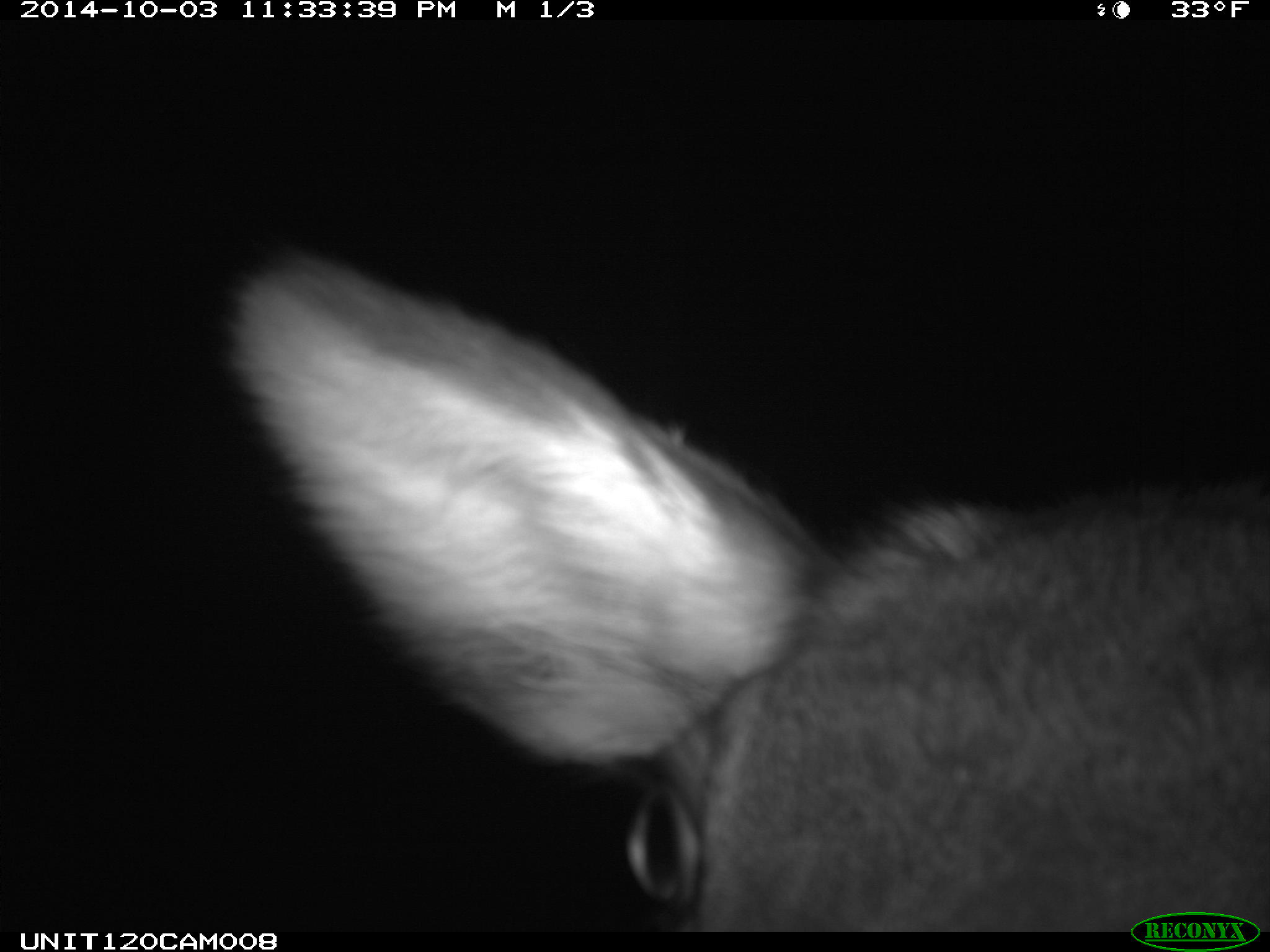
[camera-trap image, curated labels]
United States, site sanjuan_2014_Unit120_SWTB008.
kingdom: Animalia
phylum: Chordata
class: Mammalia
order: Artiodactyla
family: Cervidae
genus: Cervus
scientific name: Cervus elaphus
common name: red deer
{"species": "Cervus elaphus (red deer)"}